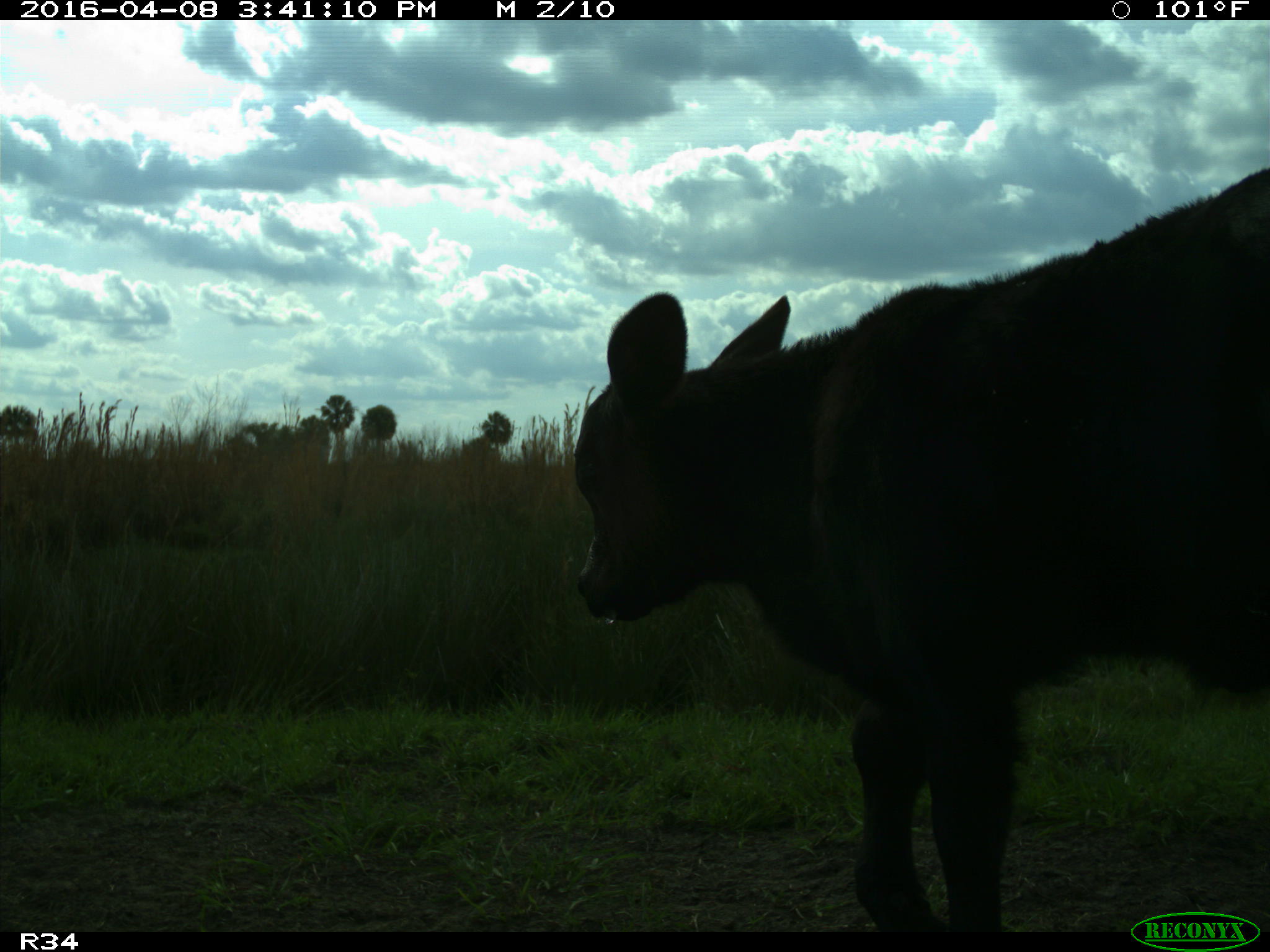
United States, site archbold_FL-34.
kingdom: Animalia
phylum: Chordata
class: Mammalia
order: Artiodactyla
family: Bovidae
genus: Bos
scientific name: Bos taurus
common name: domestic cow